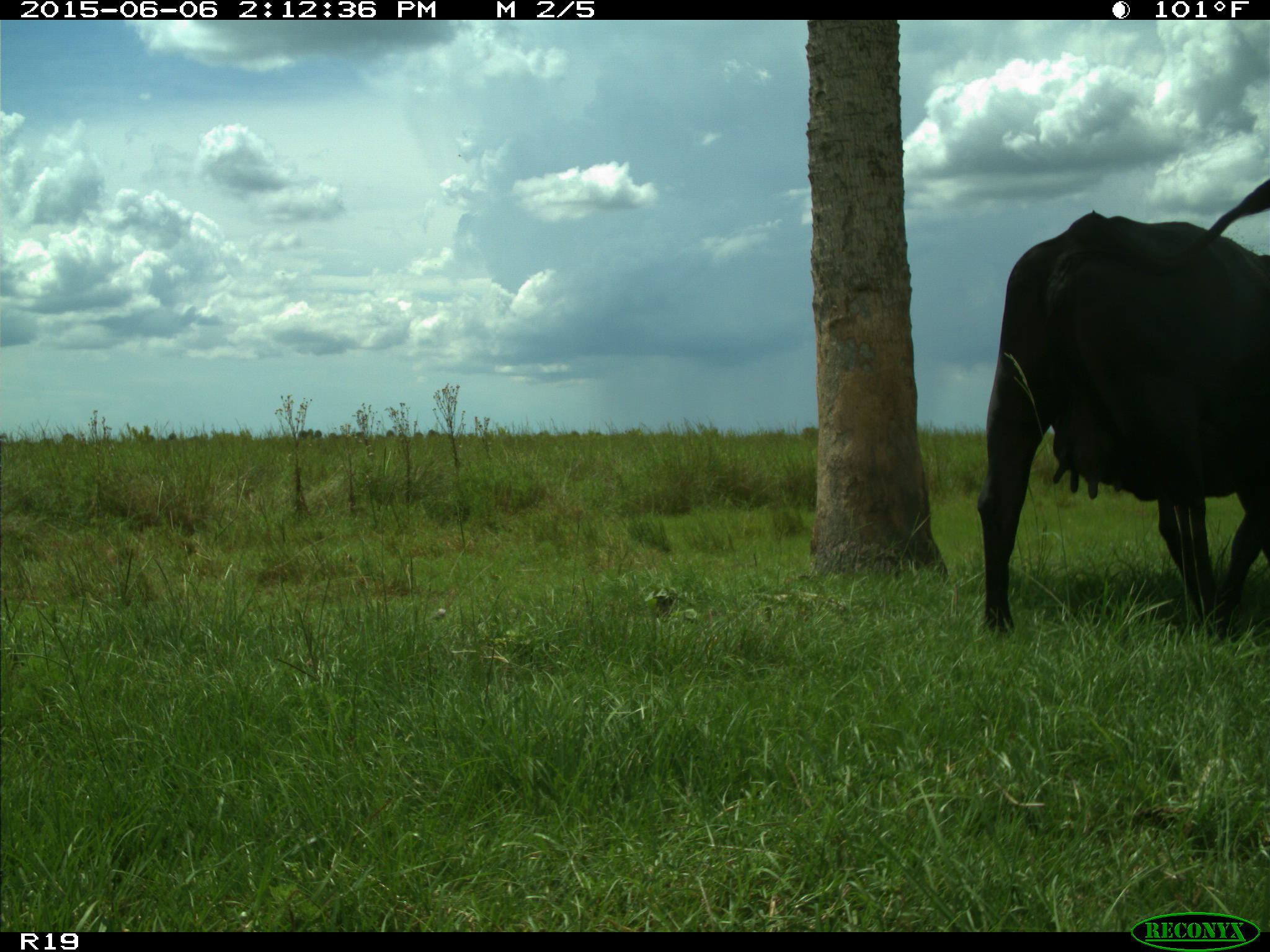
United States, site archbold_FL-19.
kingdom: Animalia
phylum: Chordata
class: Mammalia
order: Artiodactyla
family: Bovidae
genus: Bos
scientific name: Bos taurus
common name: domestic cow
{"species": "Bos taurus (domestic cow)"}